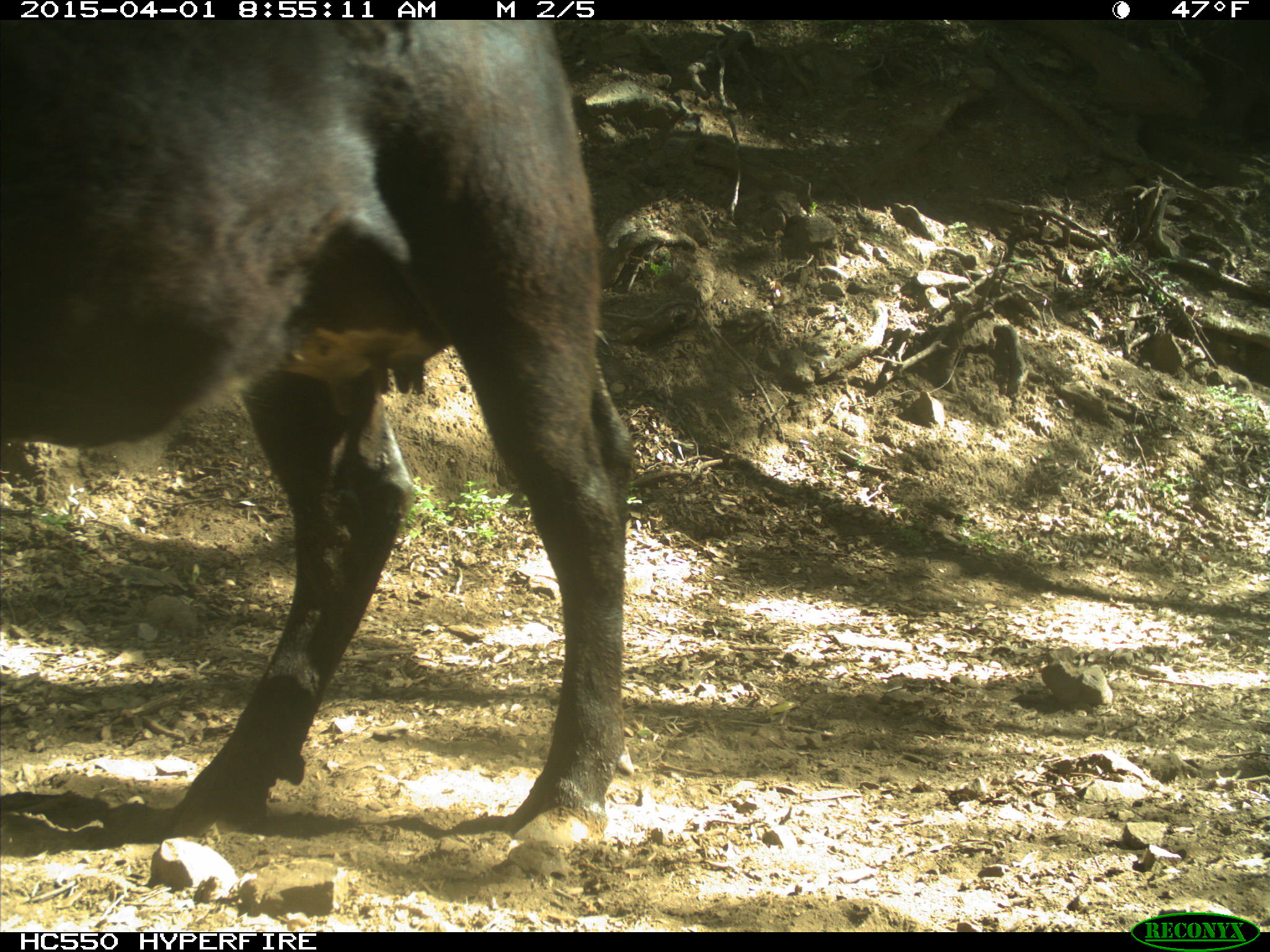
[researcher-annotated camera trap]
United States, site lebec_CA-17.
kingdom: Animalia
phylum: Chordata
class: Mammalia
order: Artiodactyla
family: Bovidae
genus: Bos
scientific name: Bos taurus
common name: domestic cow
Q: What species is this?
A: Bos taurus (domestic cow).